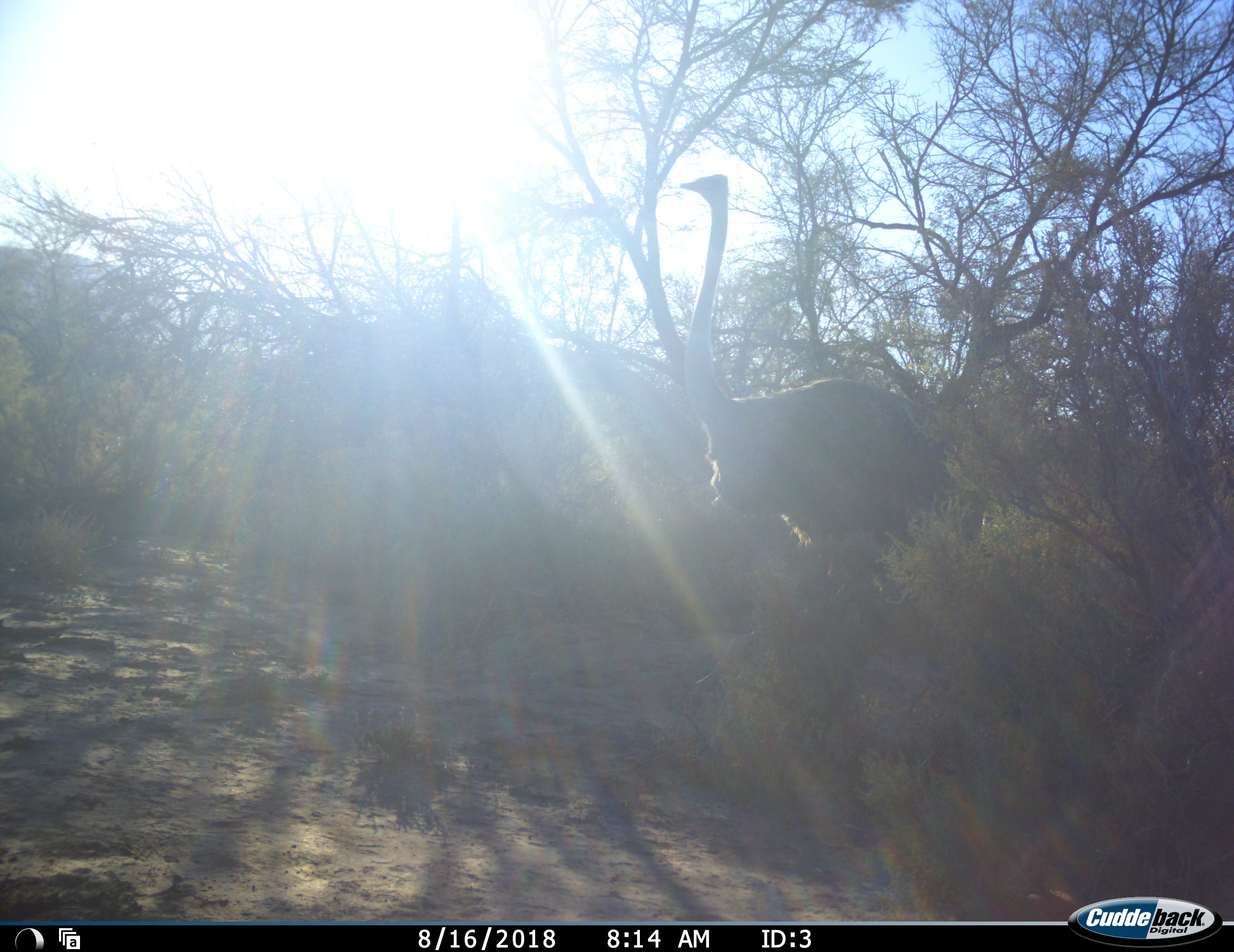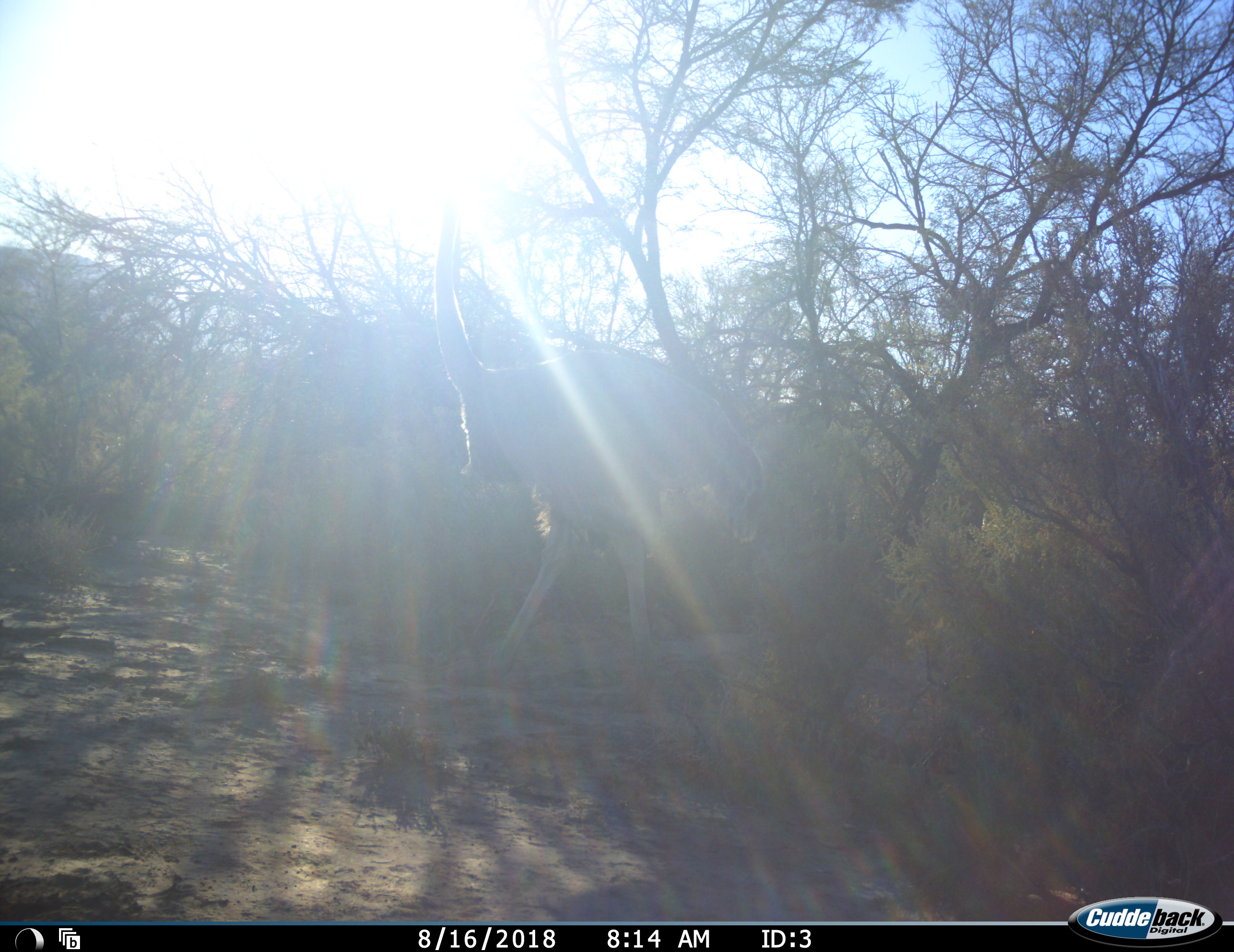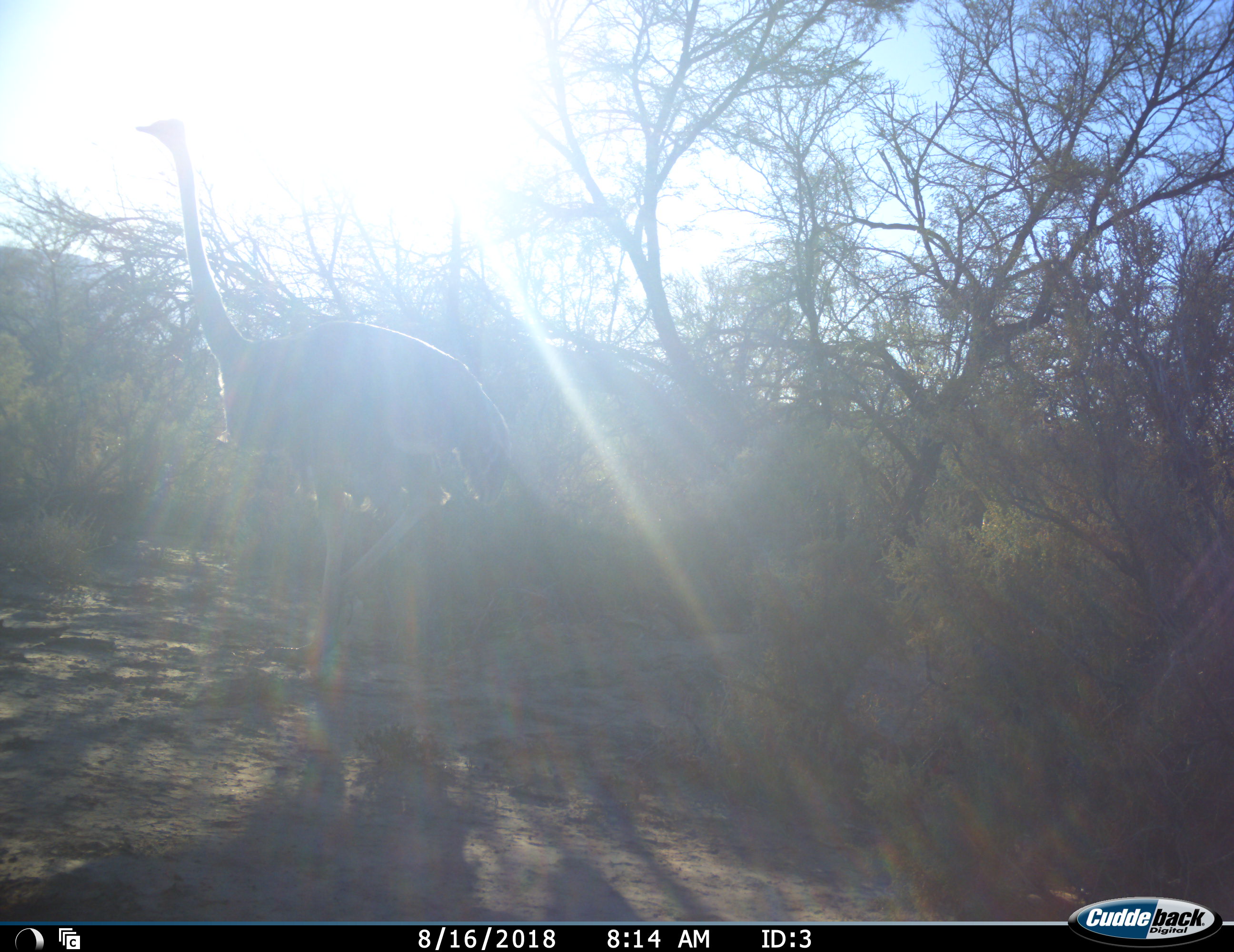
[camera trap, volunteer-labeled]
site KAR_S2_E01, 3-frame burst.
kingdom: Animalia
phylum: Chordata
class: Aves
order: Struthioniformes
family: Struthionidae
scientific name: Struthionidae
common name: ostrich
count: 1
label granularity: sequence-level